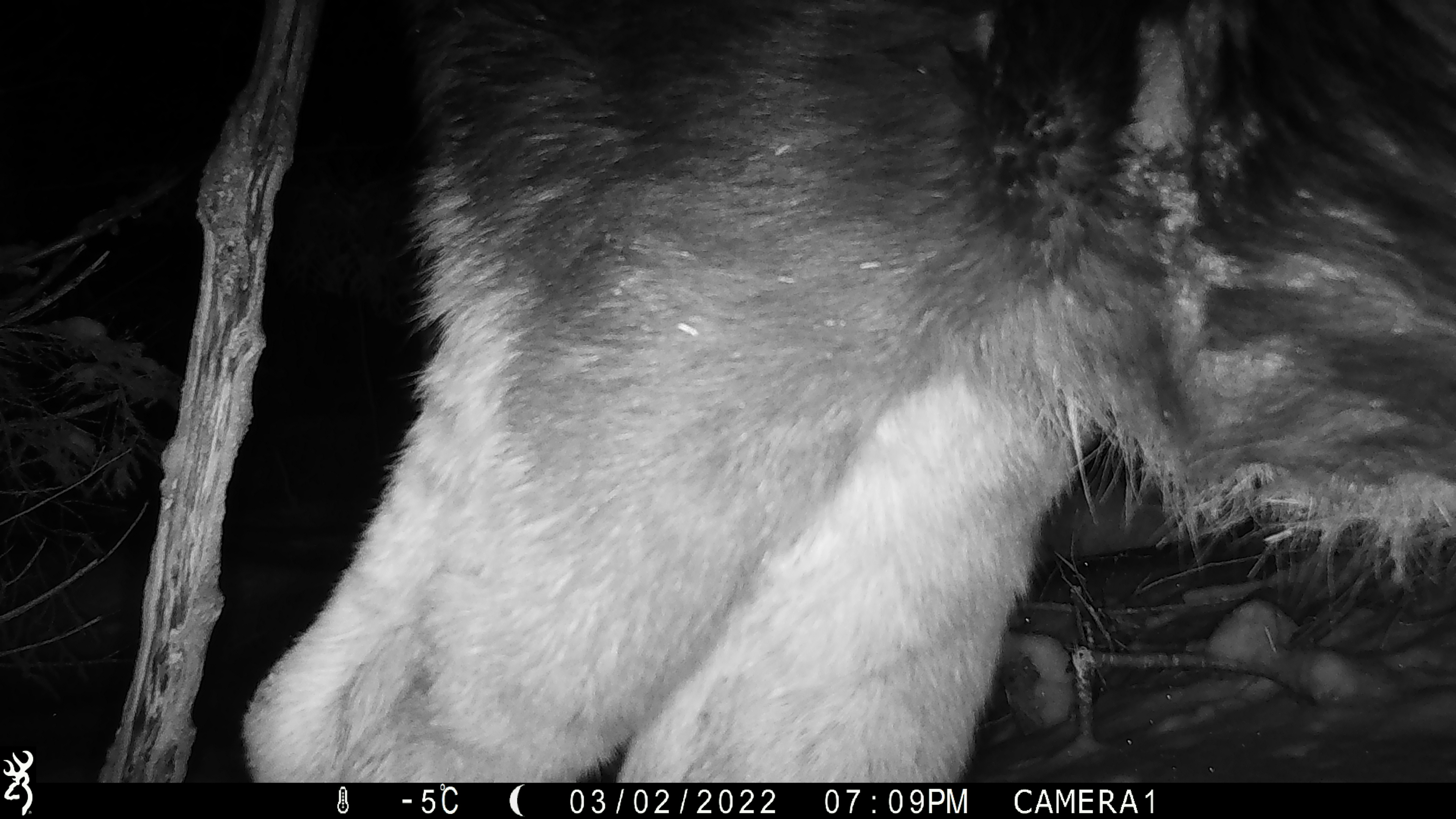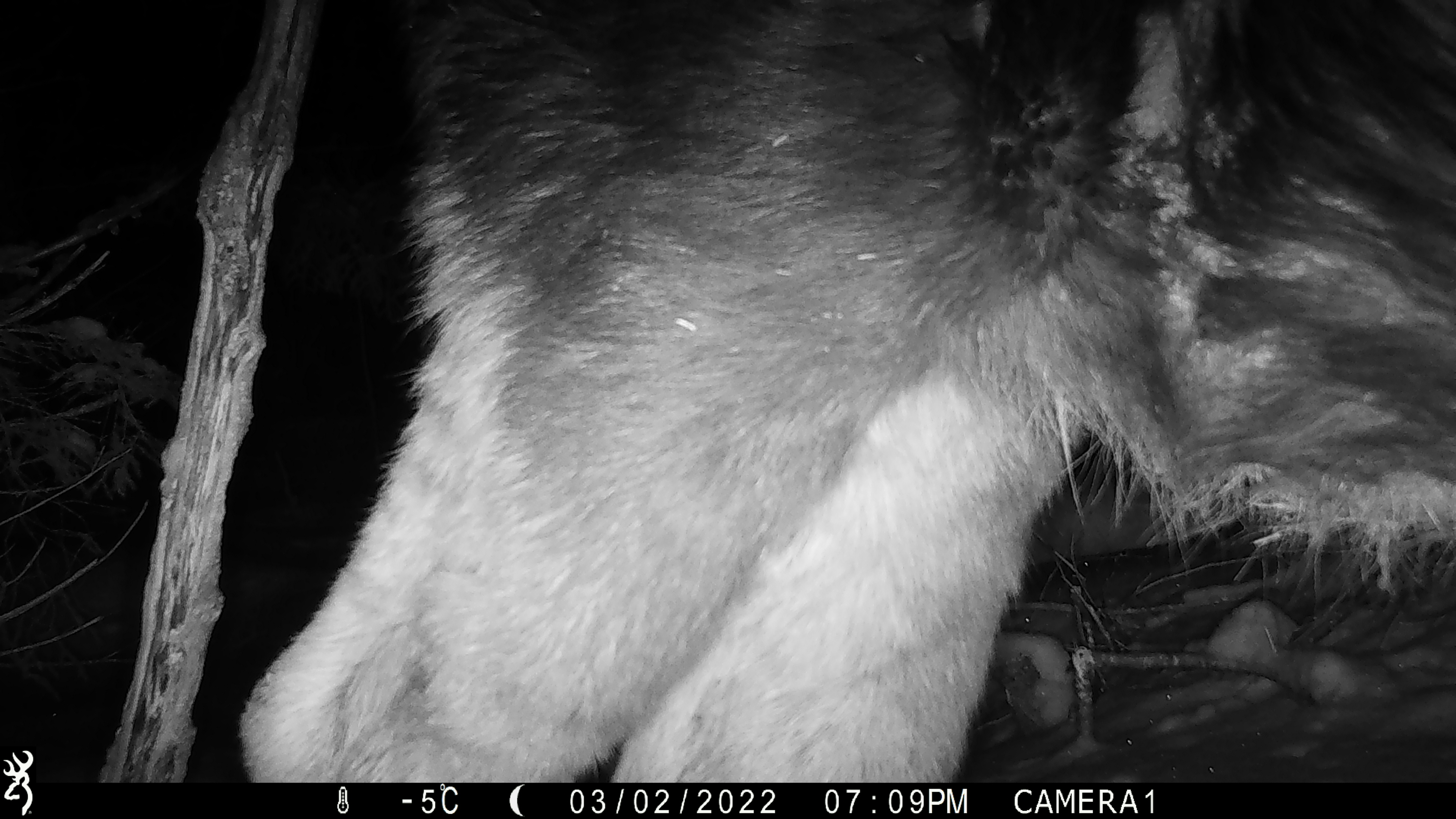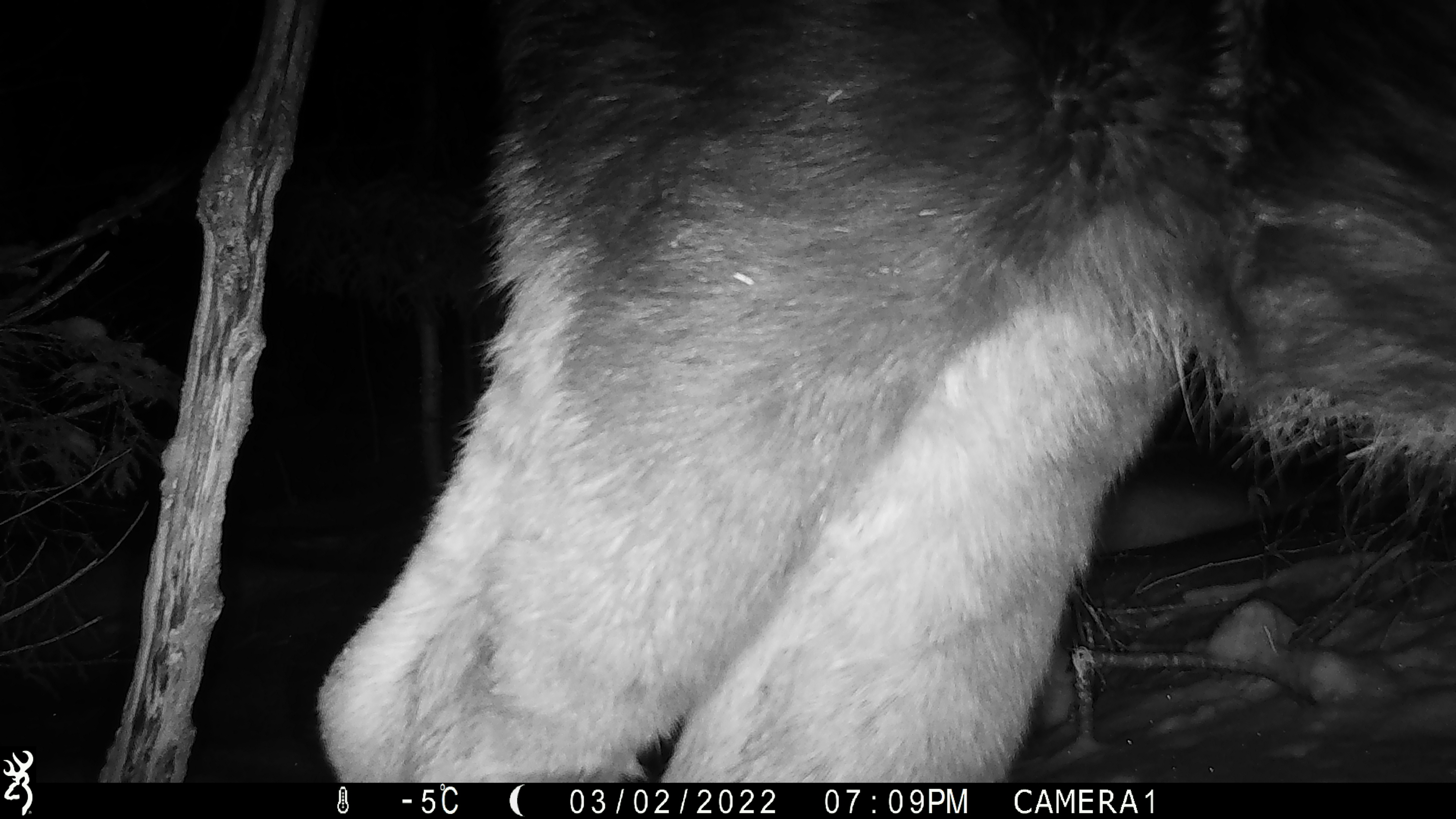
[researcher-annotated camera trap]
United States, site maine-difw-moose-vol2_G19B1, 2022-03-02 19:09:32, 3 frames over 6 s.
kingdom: Animalia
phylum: Chordata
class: Mammalia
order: Artiodactyla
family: Cervidae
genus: Alces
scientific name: Alces alces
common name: moose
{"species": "moose (Alces alces)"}